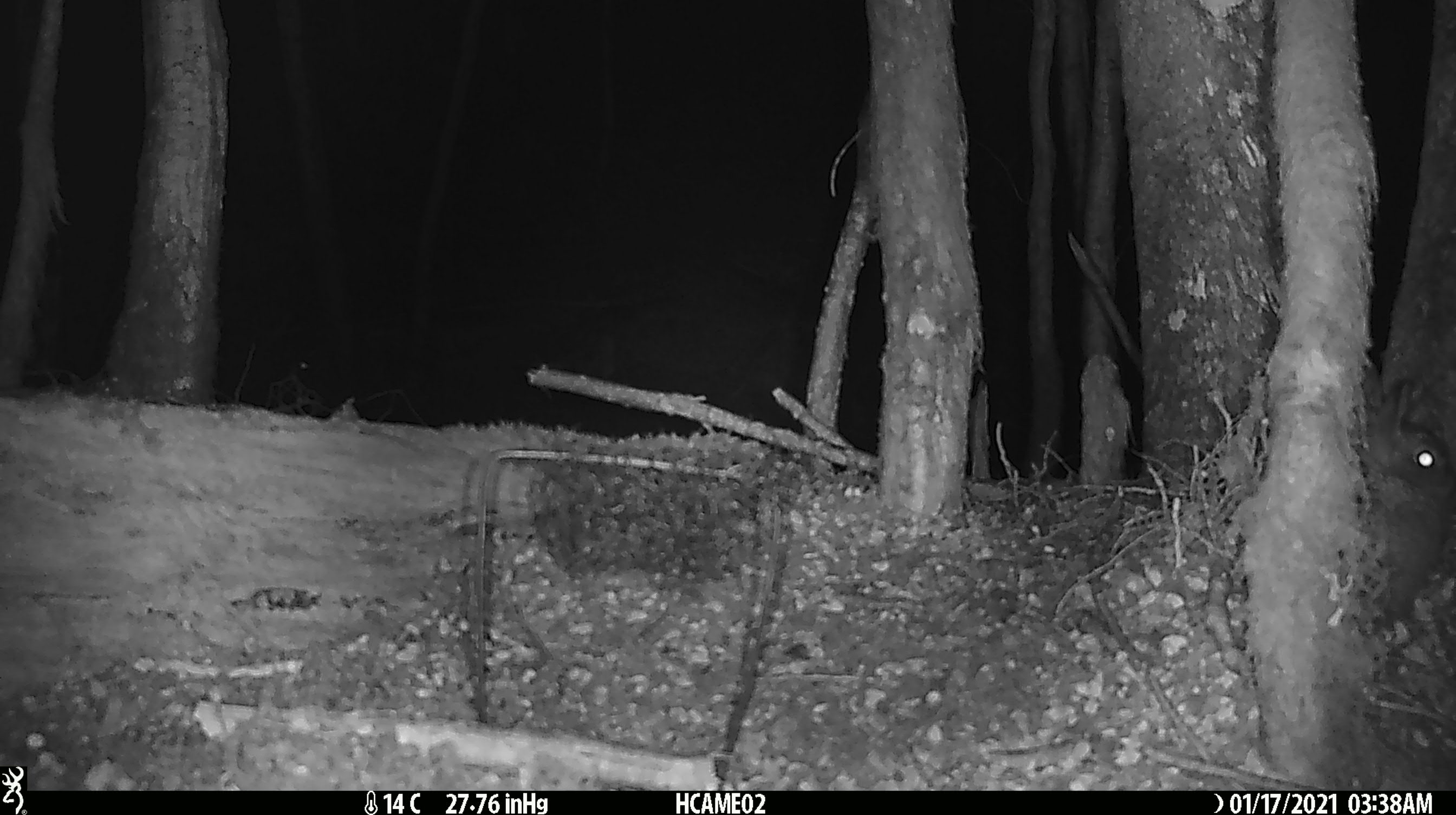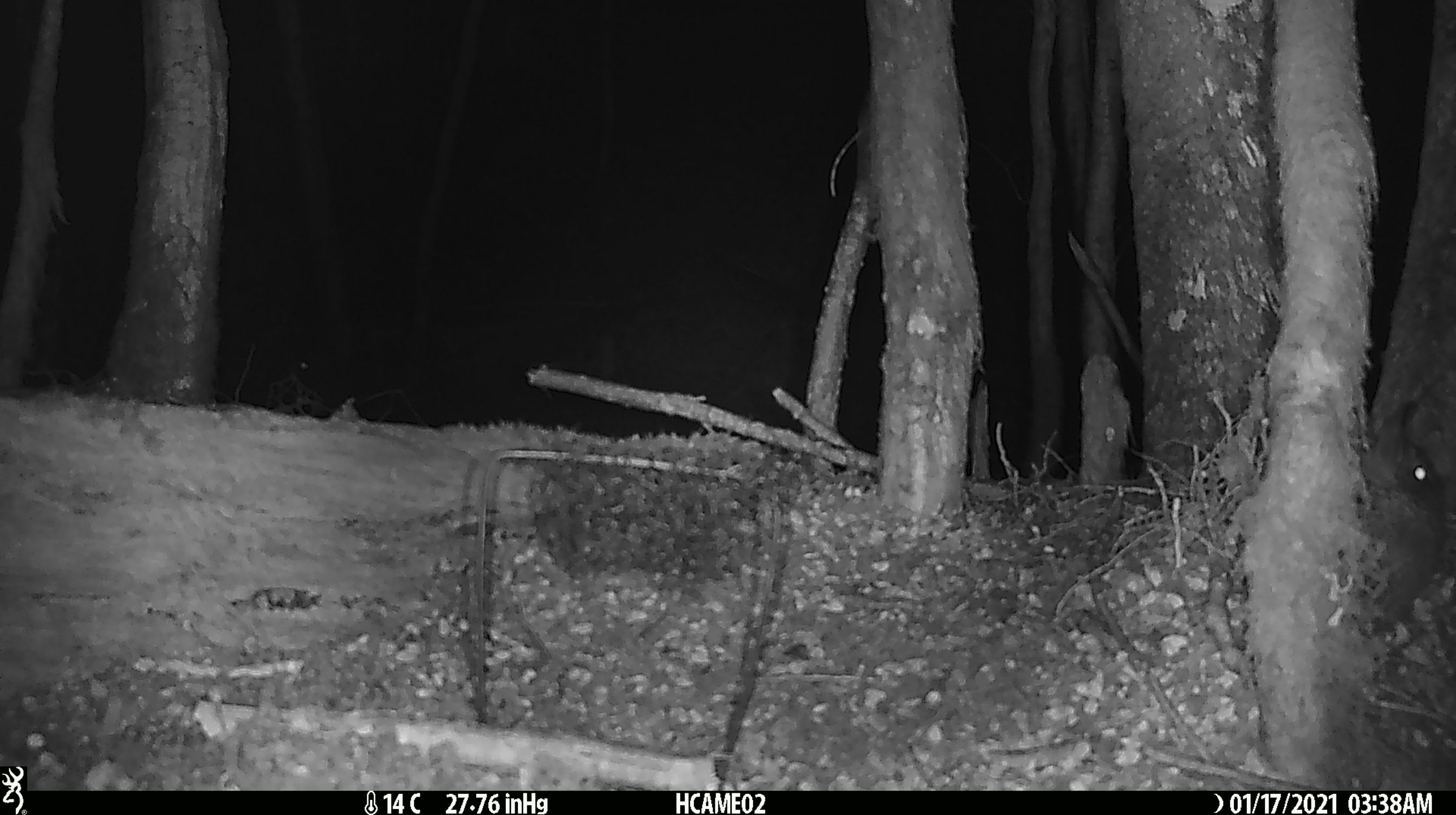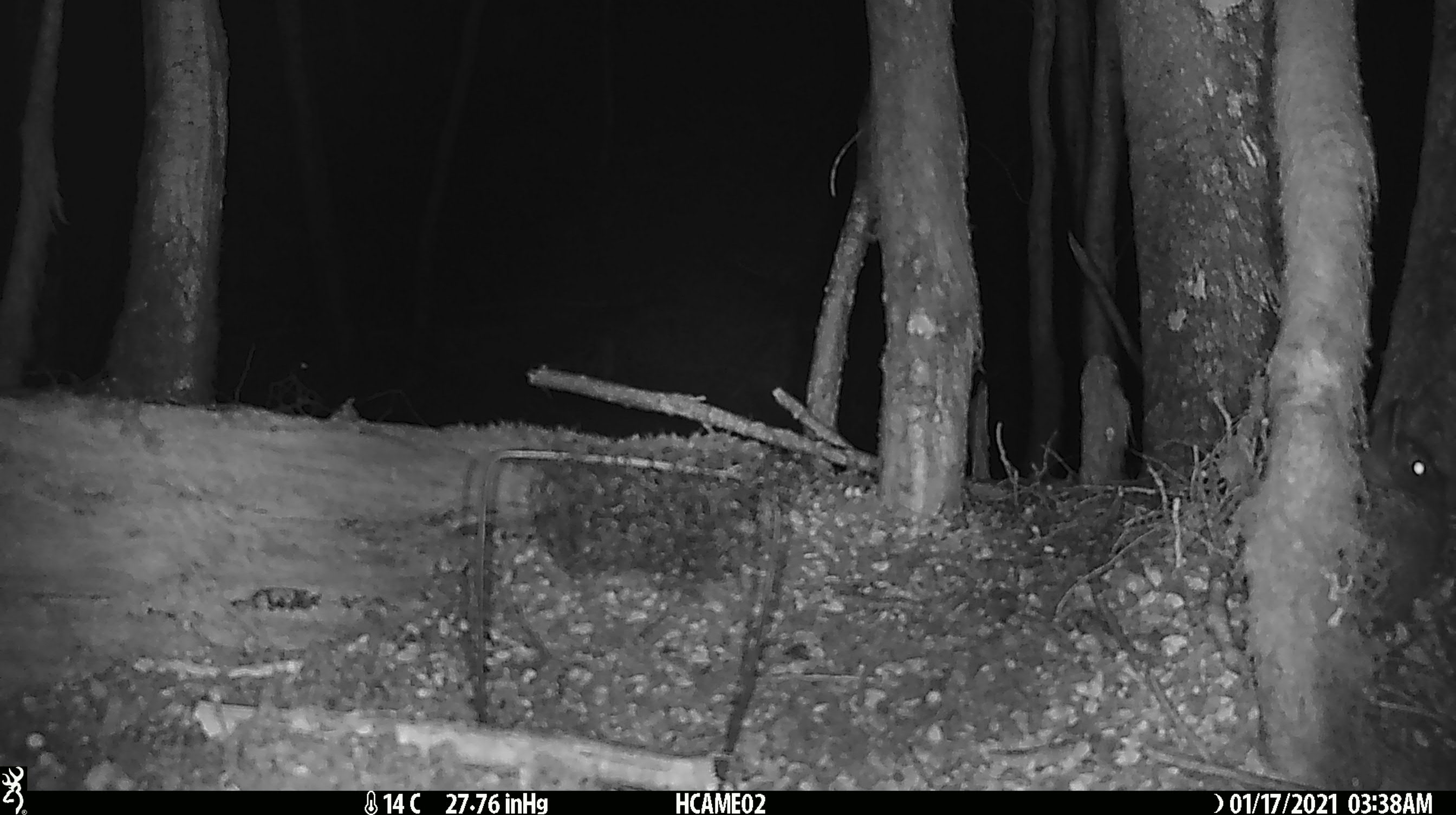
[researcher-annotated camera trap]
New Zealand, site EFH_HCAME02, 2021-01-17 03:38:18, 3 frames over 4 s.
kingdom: Animalia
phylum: Chordata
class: Mammalia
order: Lagomorpha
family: Leporidae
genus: Oryctolagus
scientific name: Oryctolagus cuniculus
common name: european rabbit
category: rabbit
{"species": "rabbit (european rabbit) (Oryctolagus cuniculus)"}